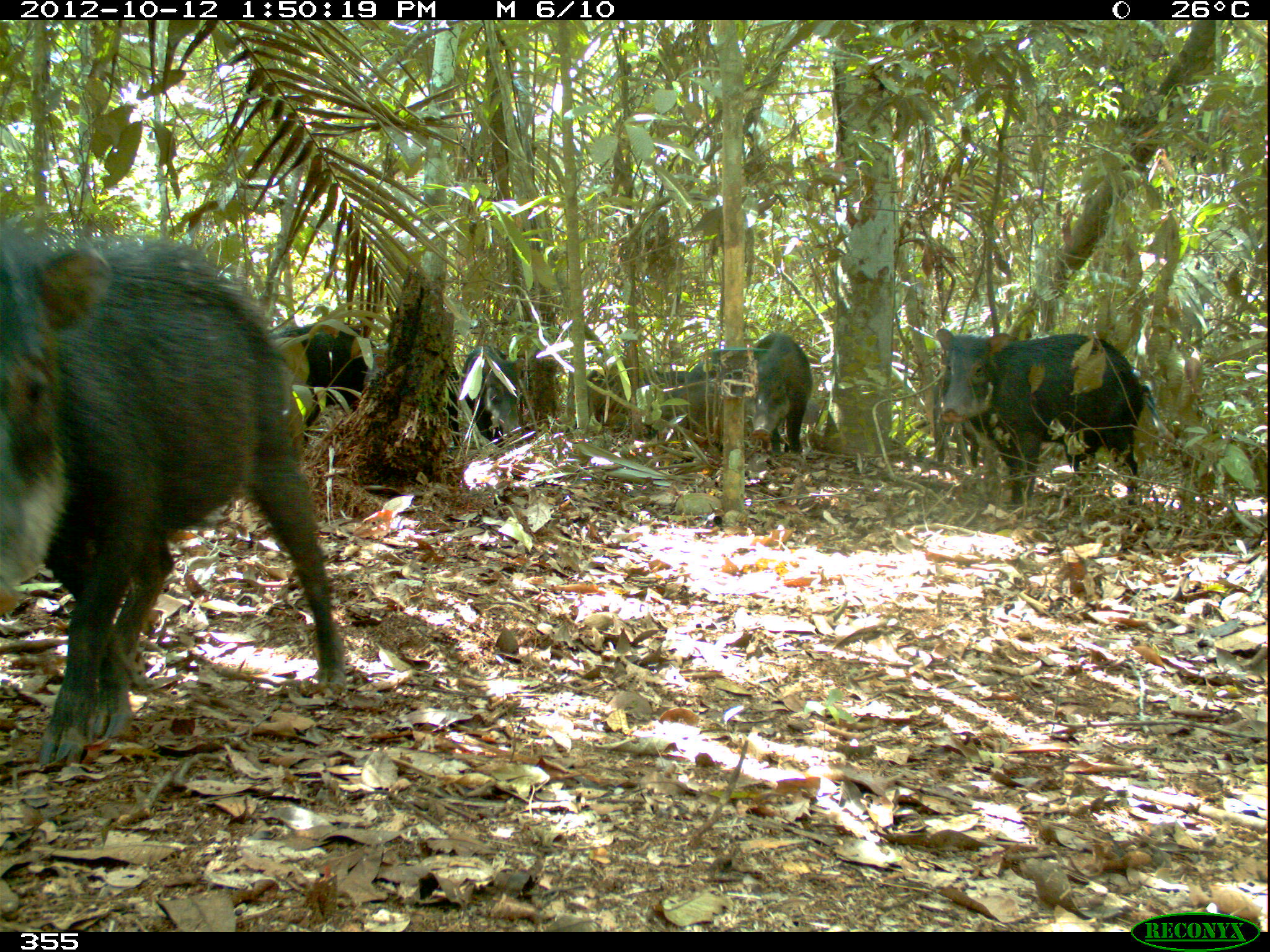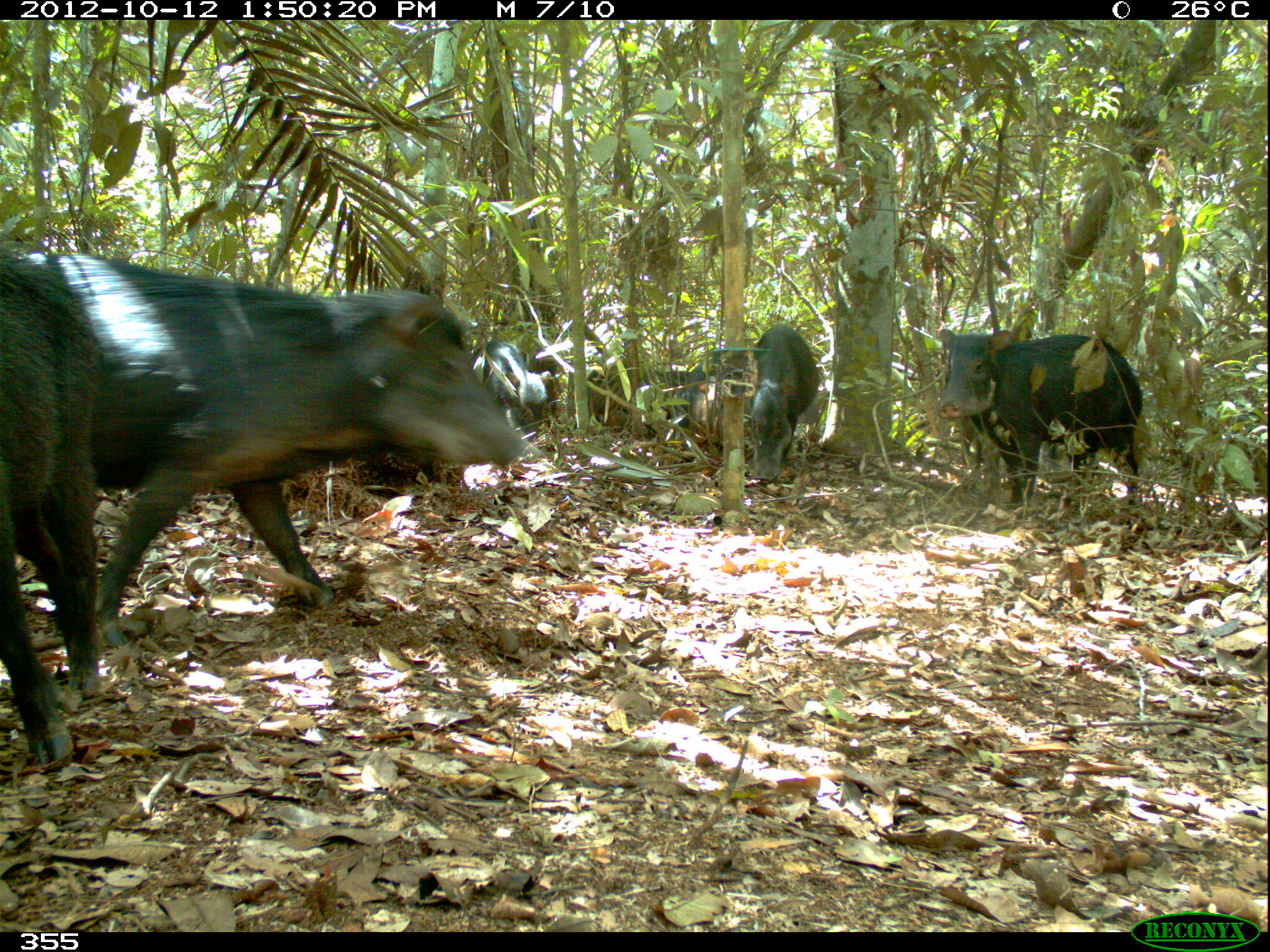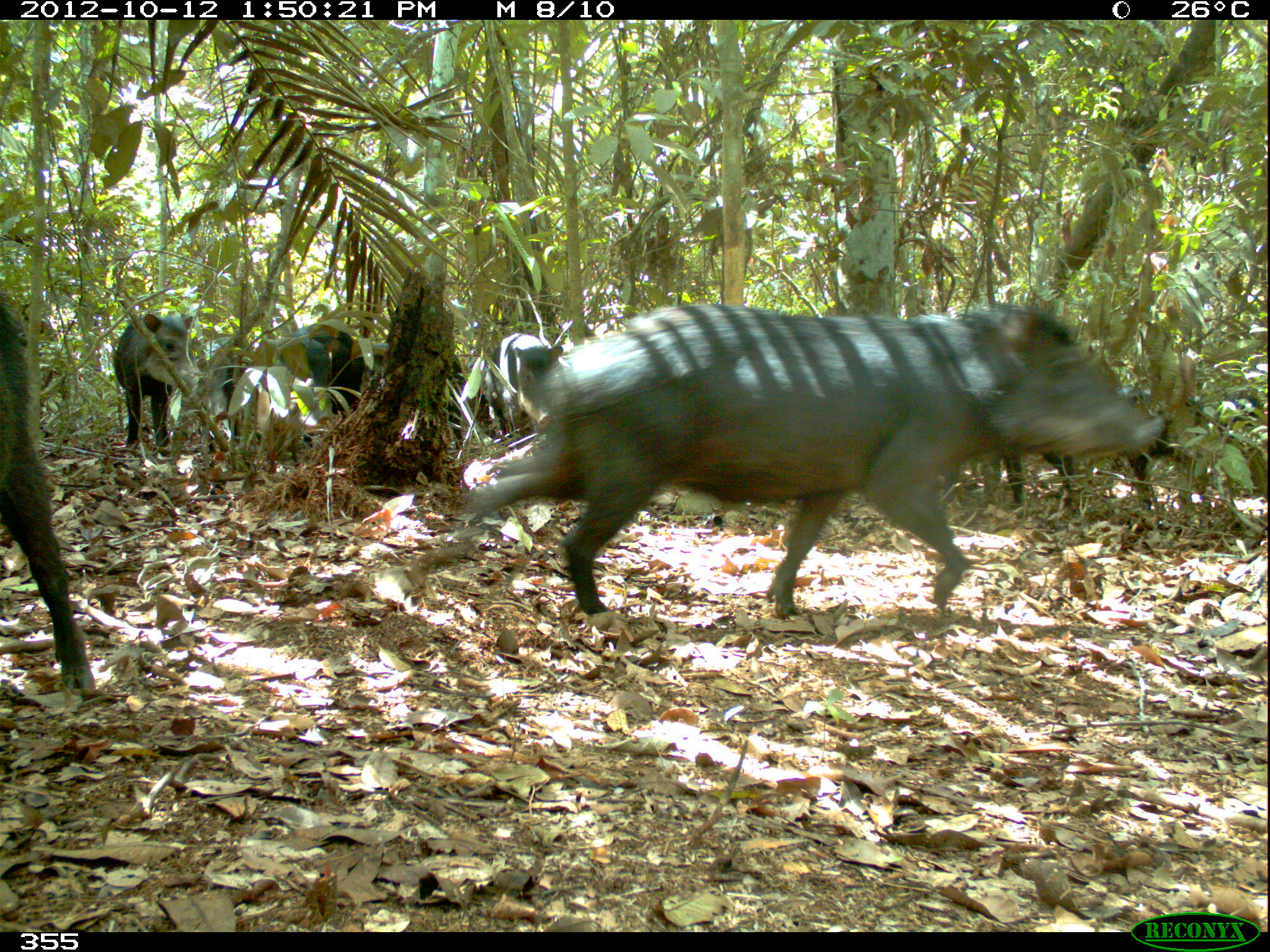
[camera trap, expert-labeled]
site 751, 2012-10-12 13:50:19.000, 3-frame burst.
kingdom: Animalia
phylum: Chordata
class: Mammalia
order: Artiodactyla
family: Tayassuidae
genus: Tayassu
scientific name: Tayassu pecari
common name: white-lipped peccary